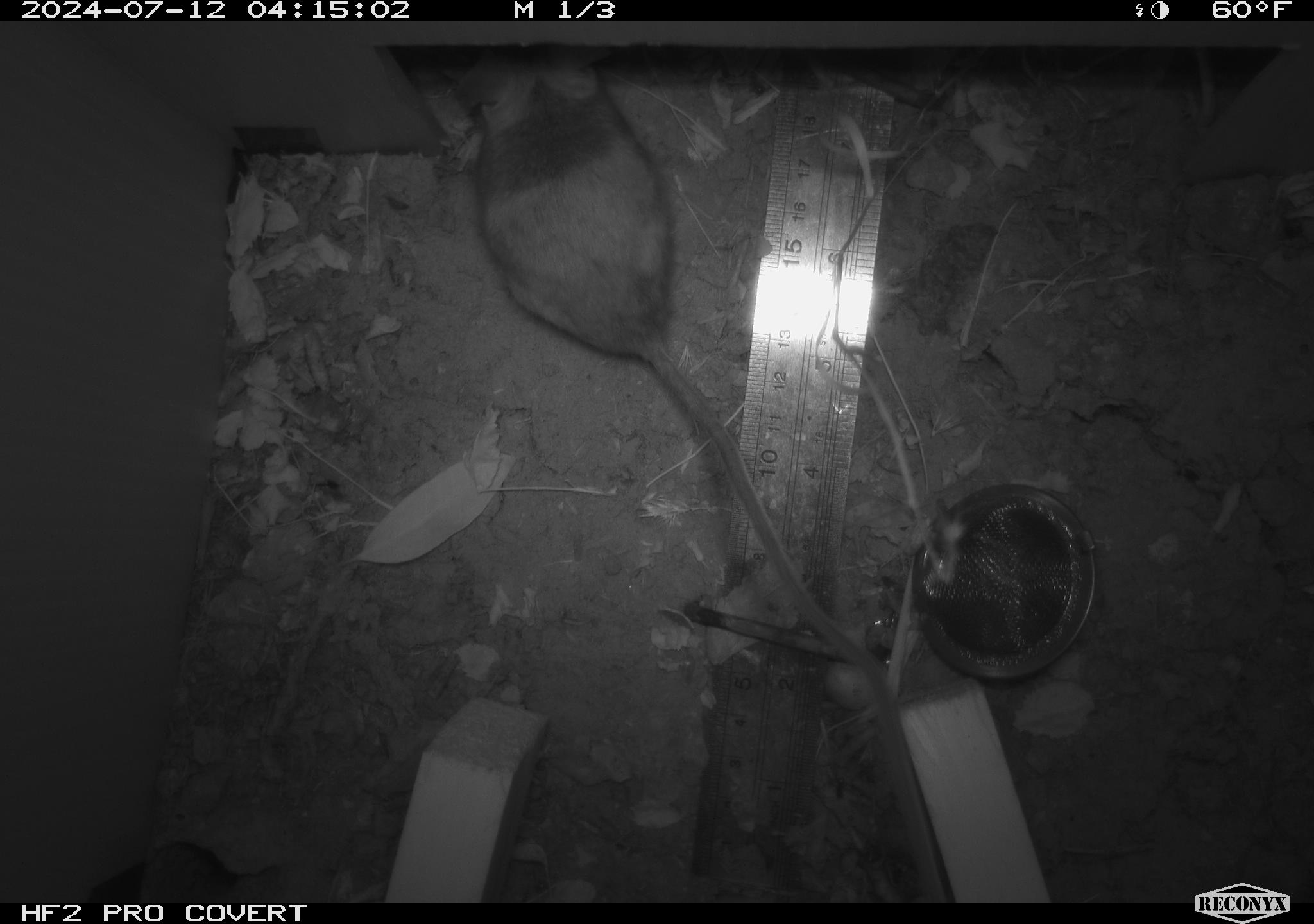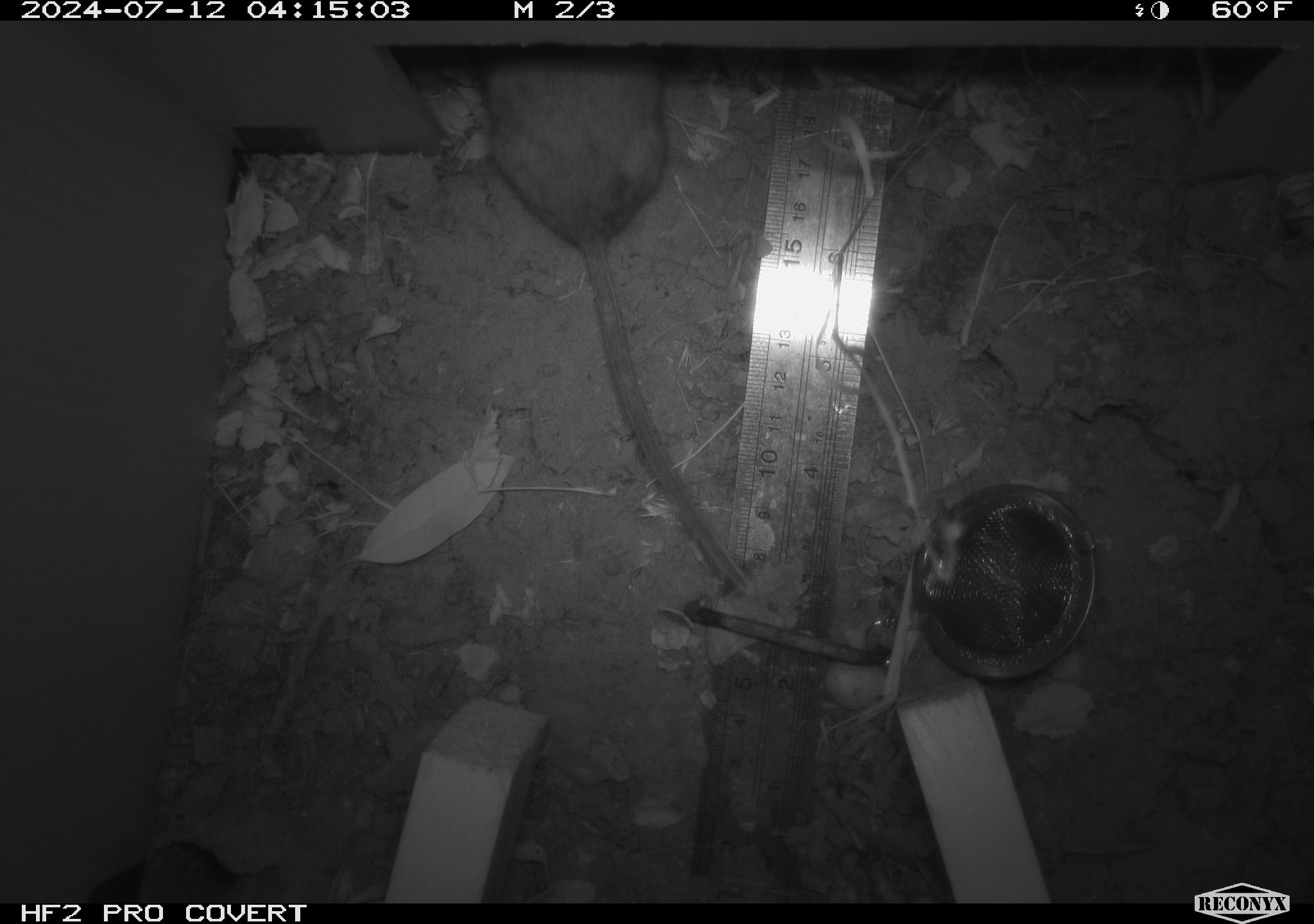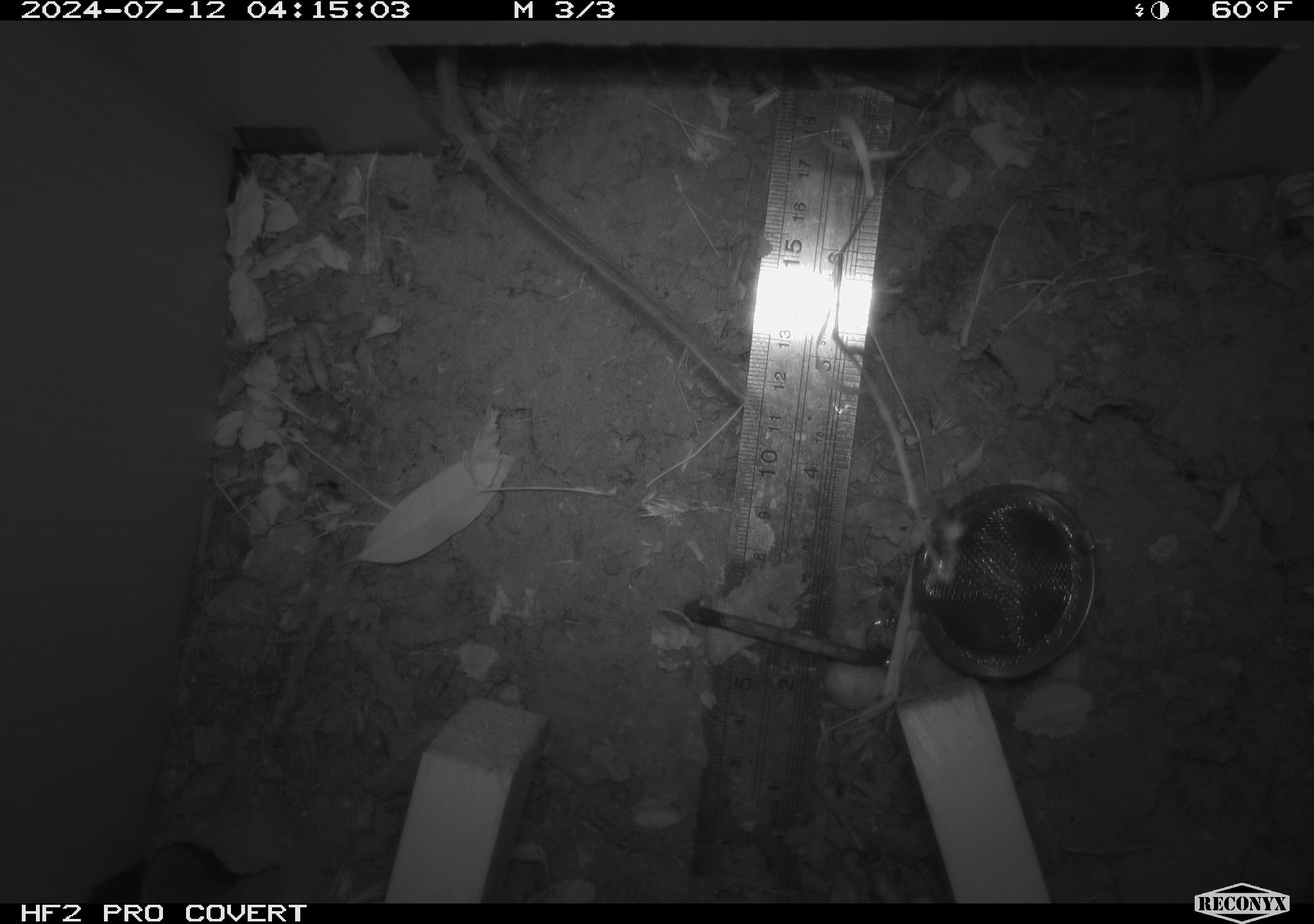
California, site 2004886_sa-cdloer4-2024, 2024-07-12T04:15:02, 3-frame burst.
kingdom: Animalia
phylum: Chordata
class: Mammalia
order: Rodentia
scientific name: Rodentia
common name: rodent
Rodent (Rodentia).